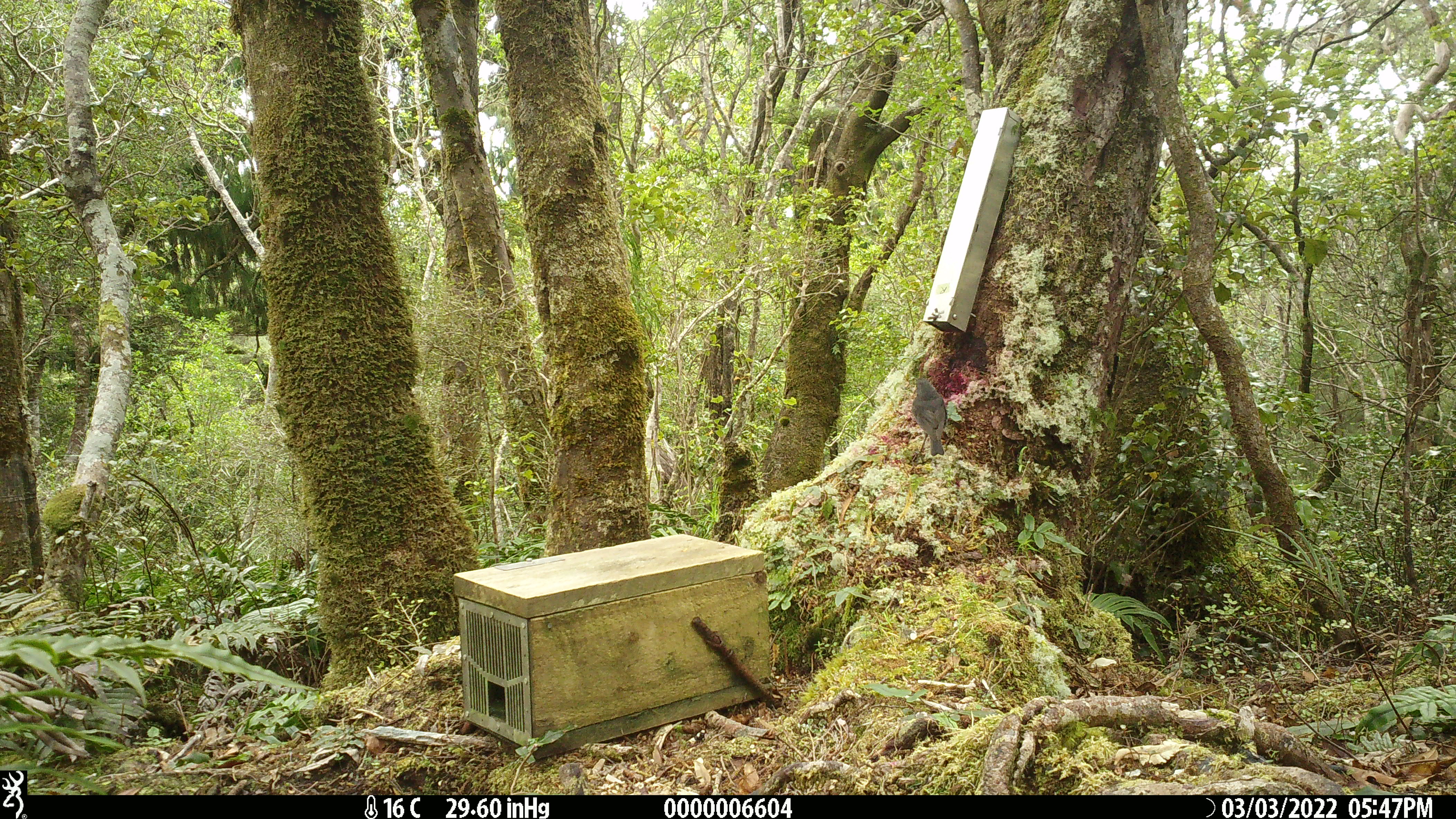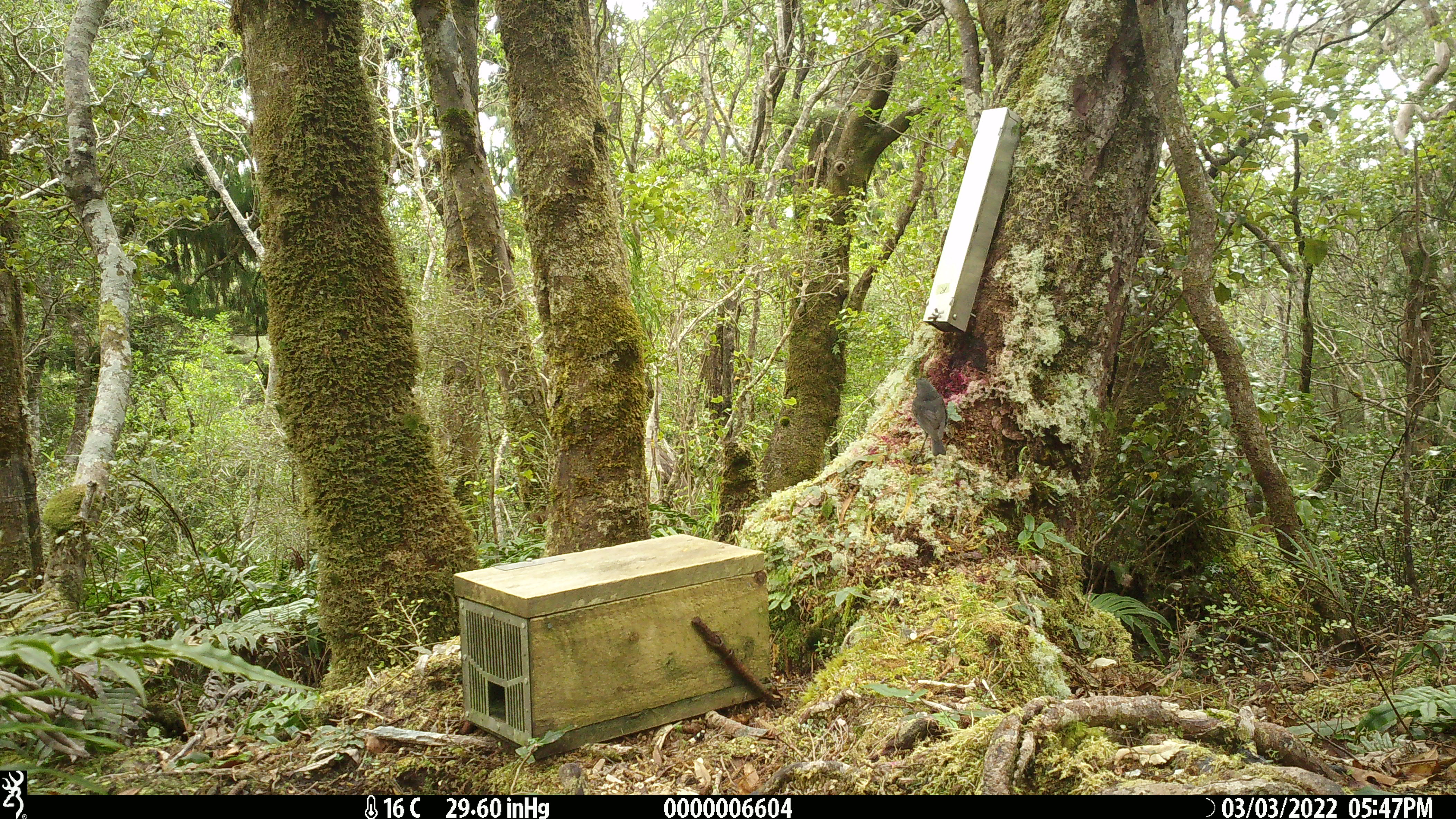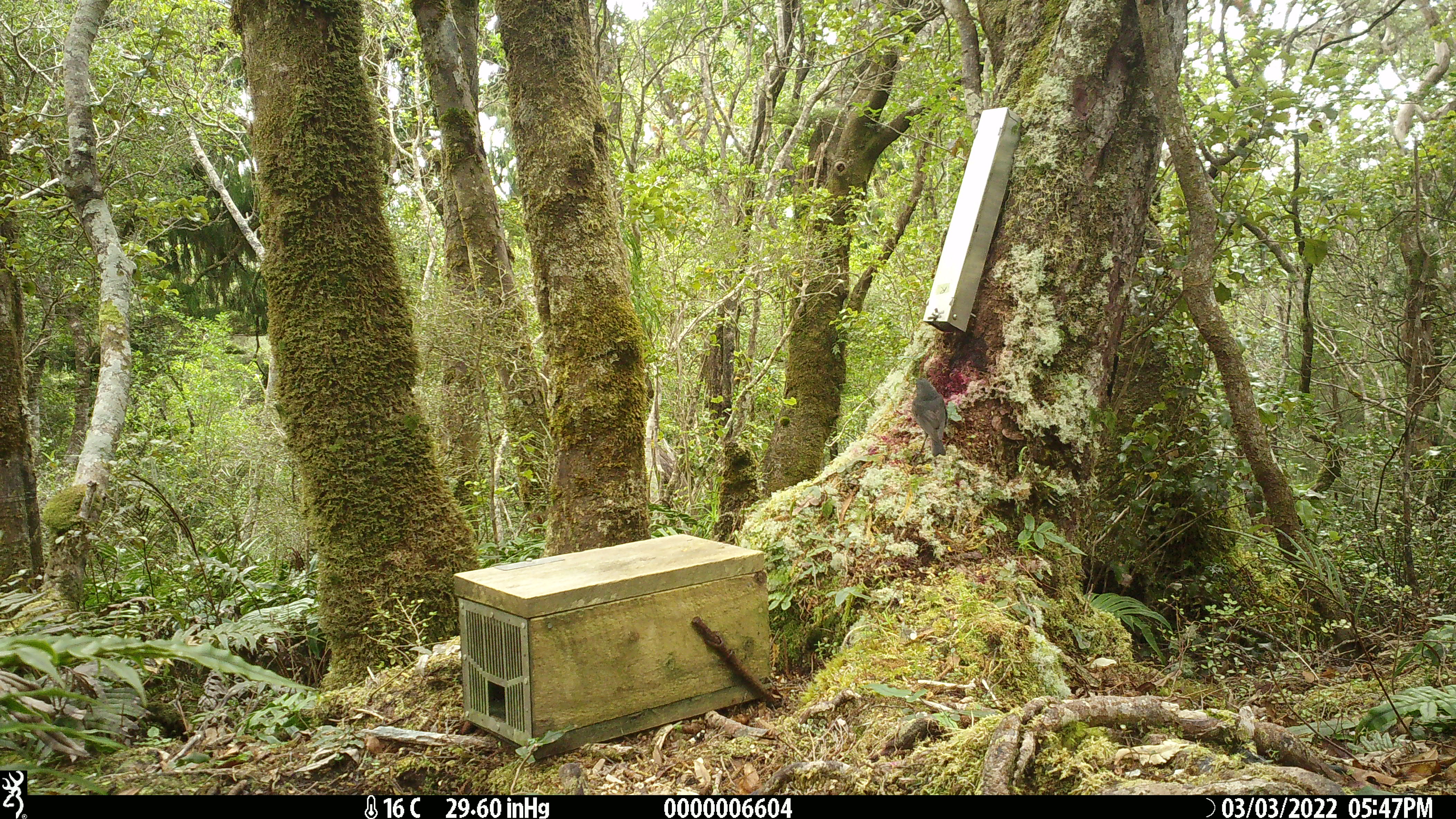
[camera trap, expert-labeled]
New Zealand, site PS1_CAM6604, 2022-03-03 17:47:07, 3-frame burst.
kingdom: Animalia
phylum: Chordata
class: Aves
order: Passeriformes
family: Petroicidae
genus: Petroica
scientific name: Petroica australis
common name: new zealand robin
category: robin